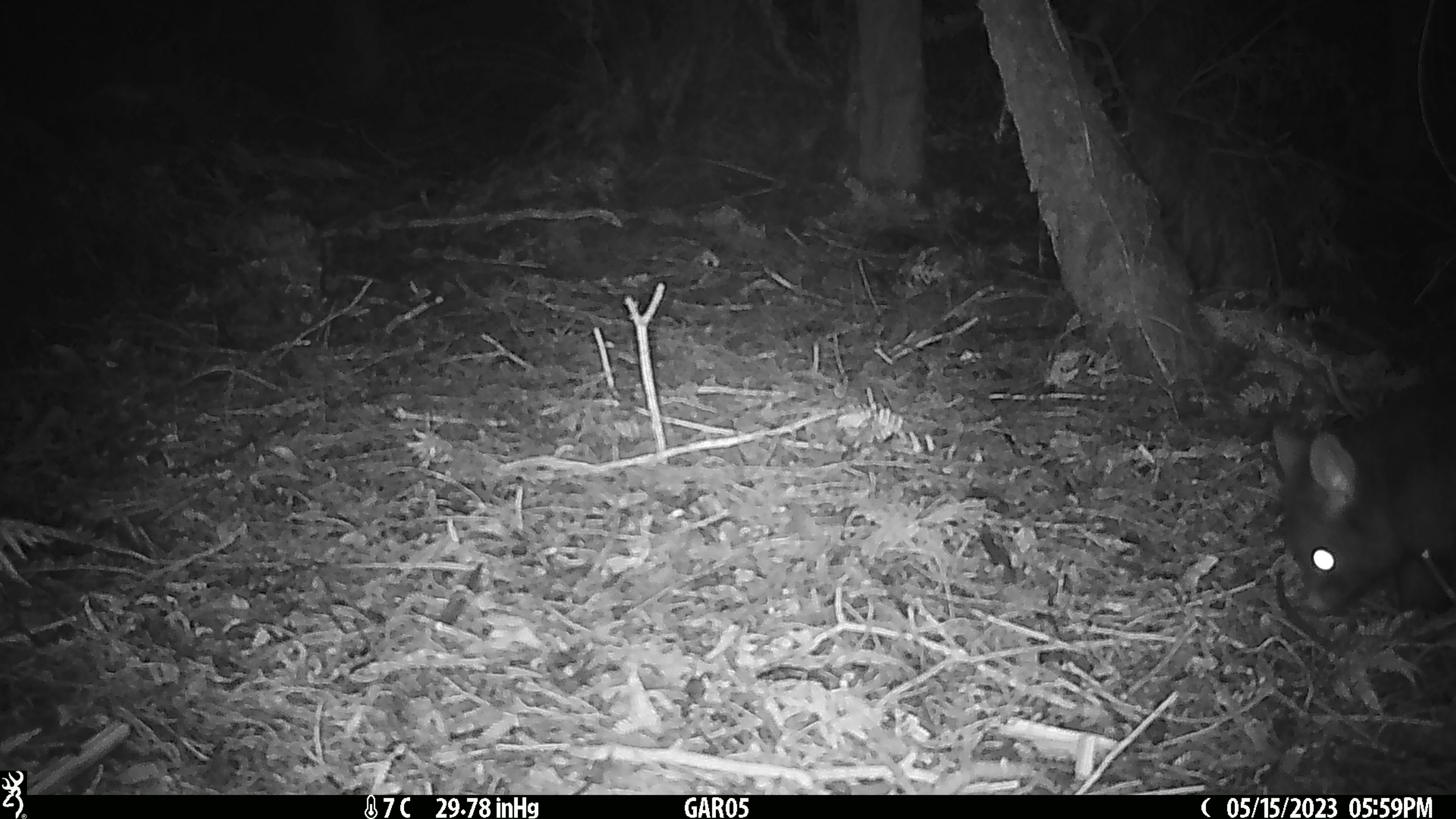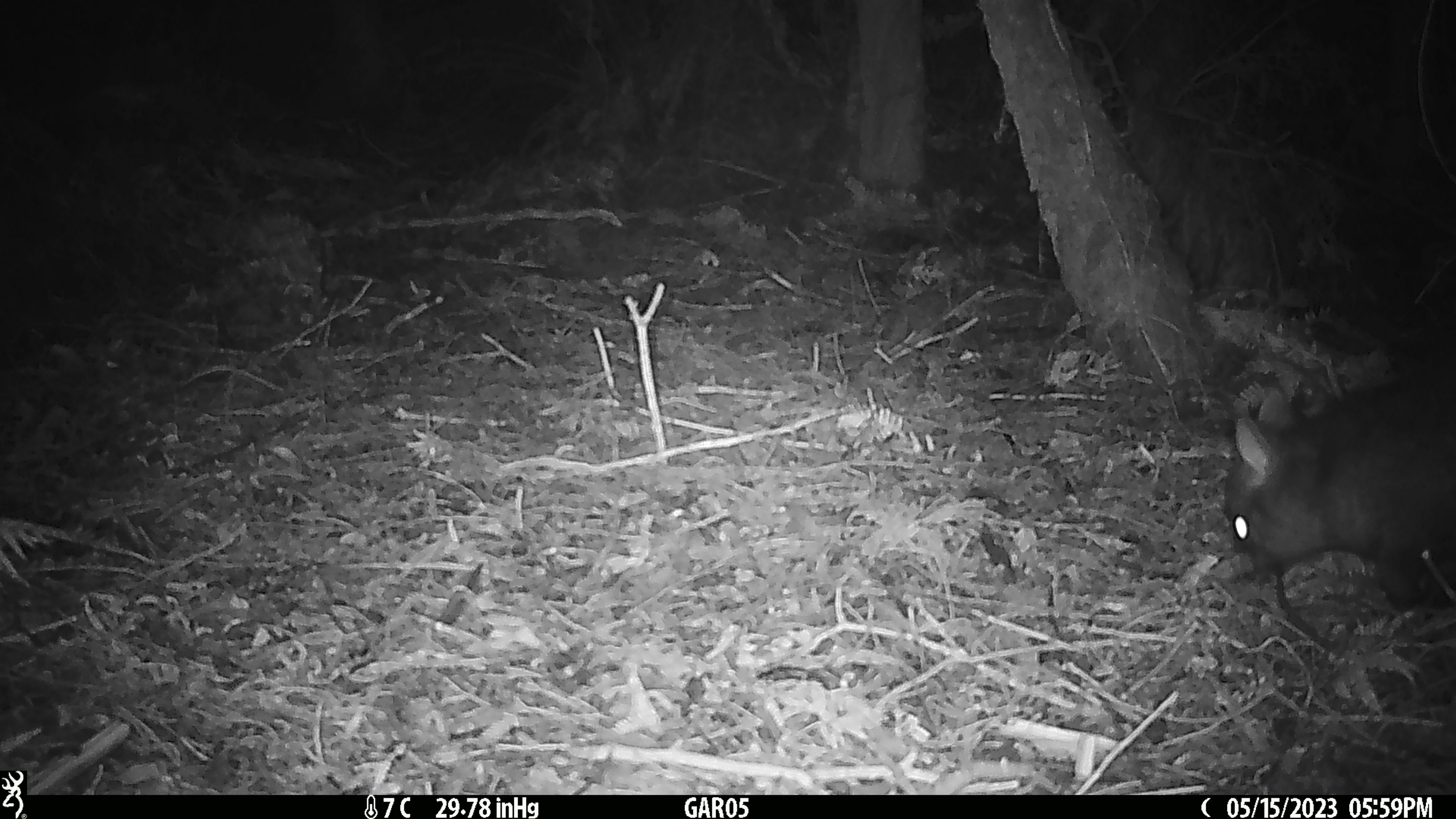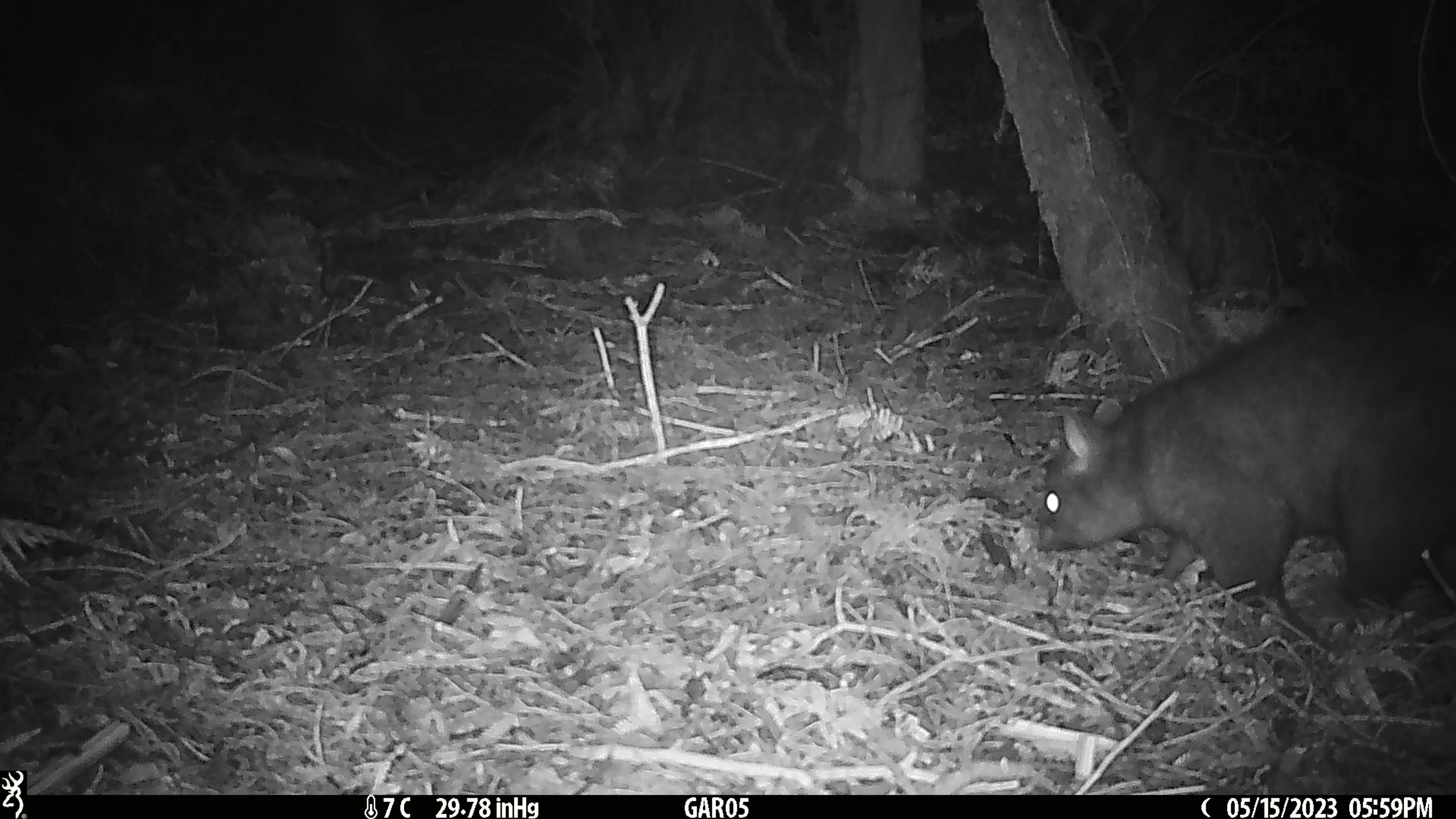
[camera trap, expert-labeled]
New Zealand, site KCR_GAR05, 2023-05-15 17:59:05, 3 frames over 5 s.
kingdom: Animalia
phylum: Chordata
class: Mammalia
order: Diprotodontia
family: Phalangeridae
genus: Trichosurus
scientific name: Trichosurus vulpecula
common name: common brushtail possum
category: possum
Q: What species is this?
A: Possum (common brushtail possum) (Trichosurus vulpecula).